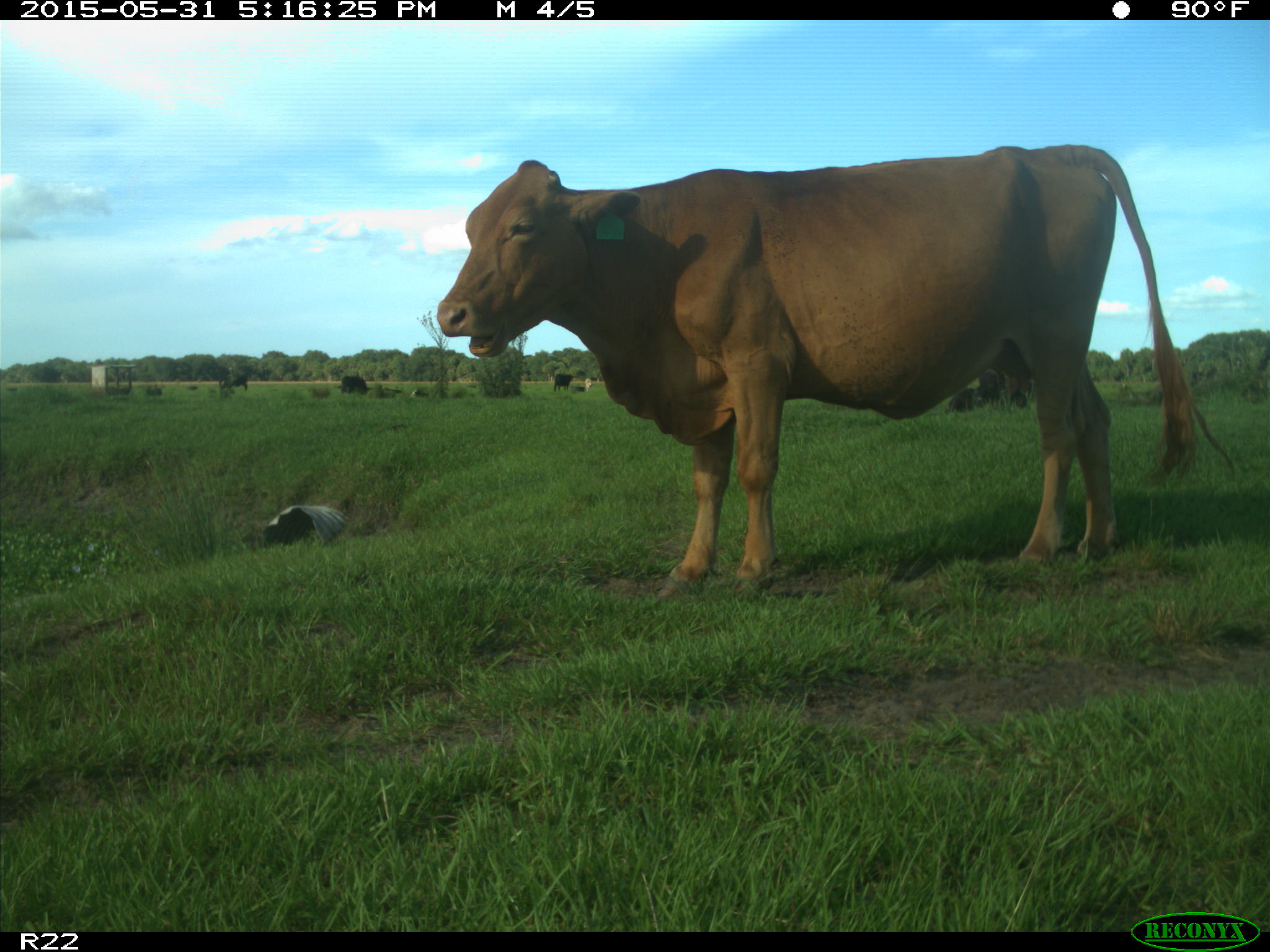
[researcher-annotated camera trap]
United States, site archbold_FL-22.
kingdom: Animalia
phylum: Chordata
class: Mammalia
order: Artiodactyla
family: Bovidae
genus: Bos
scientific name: Bos taurus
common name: domestic cow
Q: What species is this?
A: Bos taurus (domestic cow).